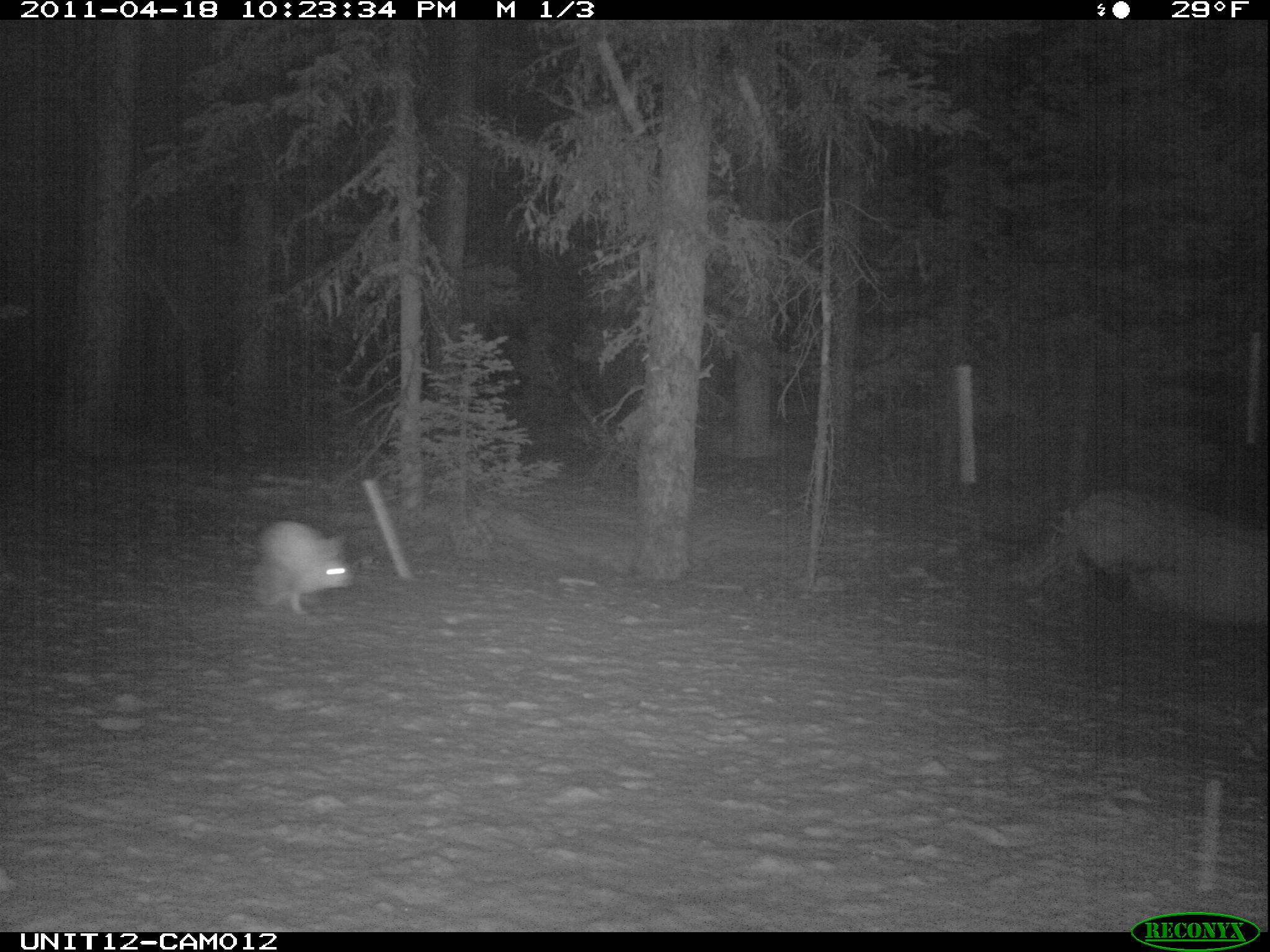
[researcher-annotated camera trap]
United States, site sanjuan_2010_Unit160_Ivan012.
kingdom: Animalia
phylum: Chordata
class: Mammalia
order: Lagomorpha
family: Leporidae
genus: Lepus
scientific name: Lepus americanus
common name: snowshoe hare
Lepus americanus (snowshoe hare).